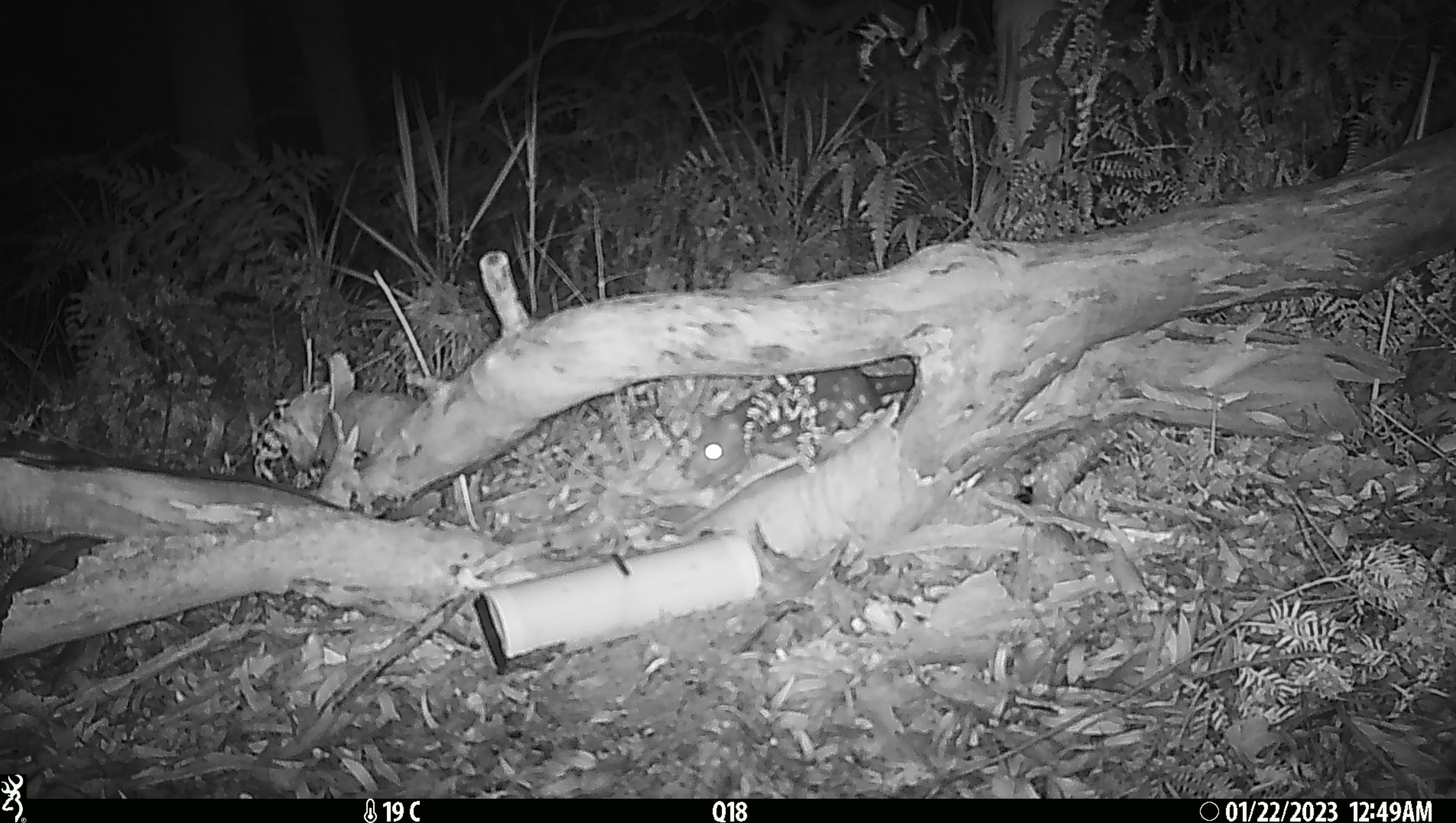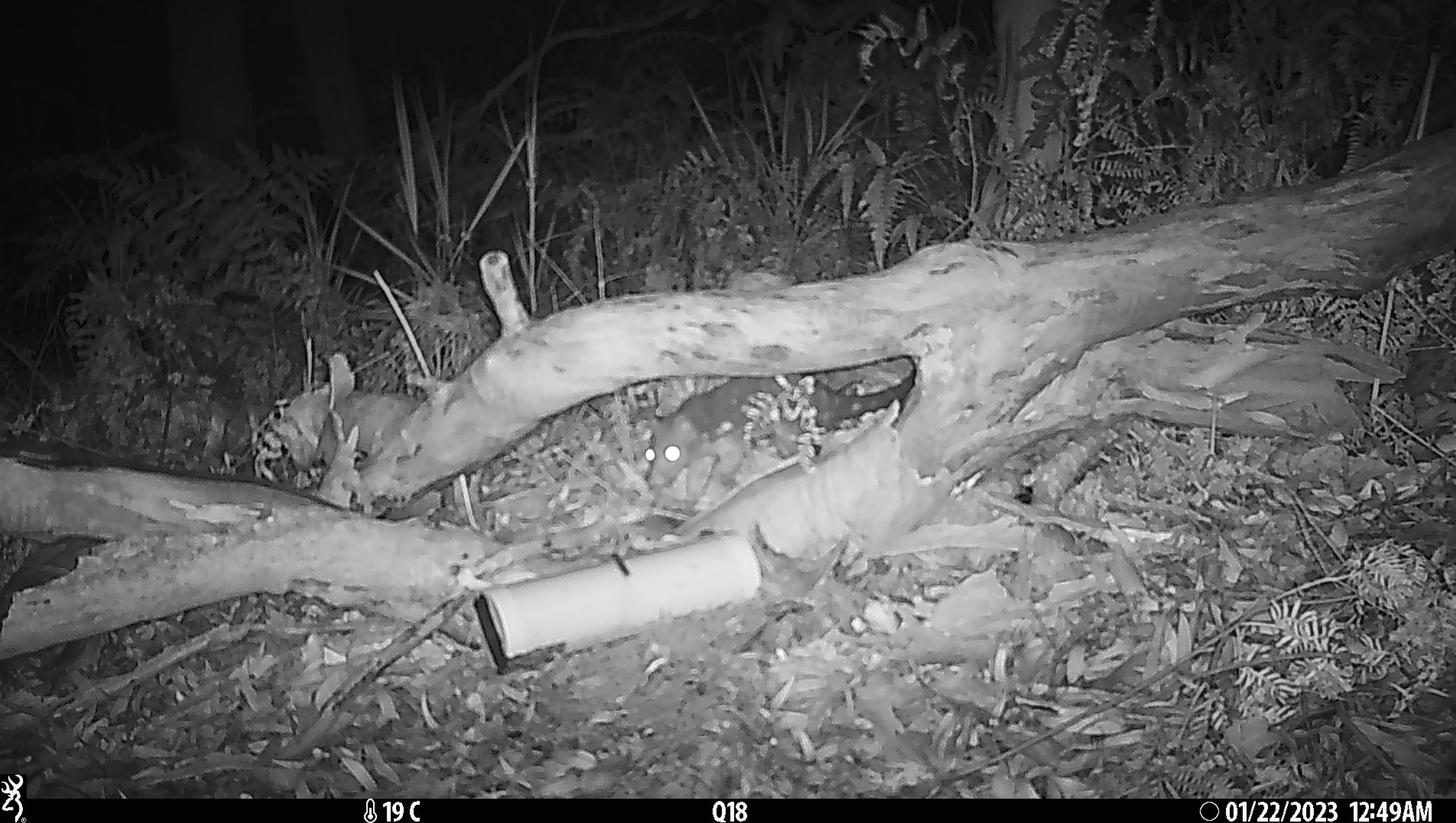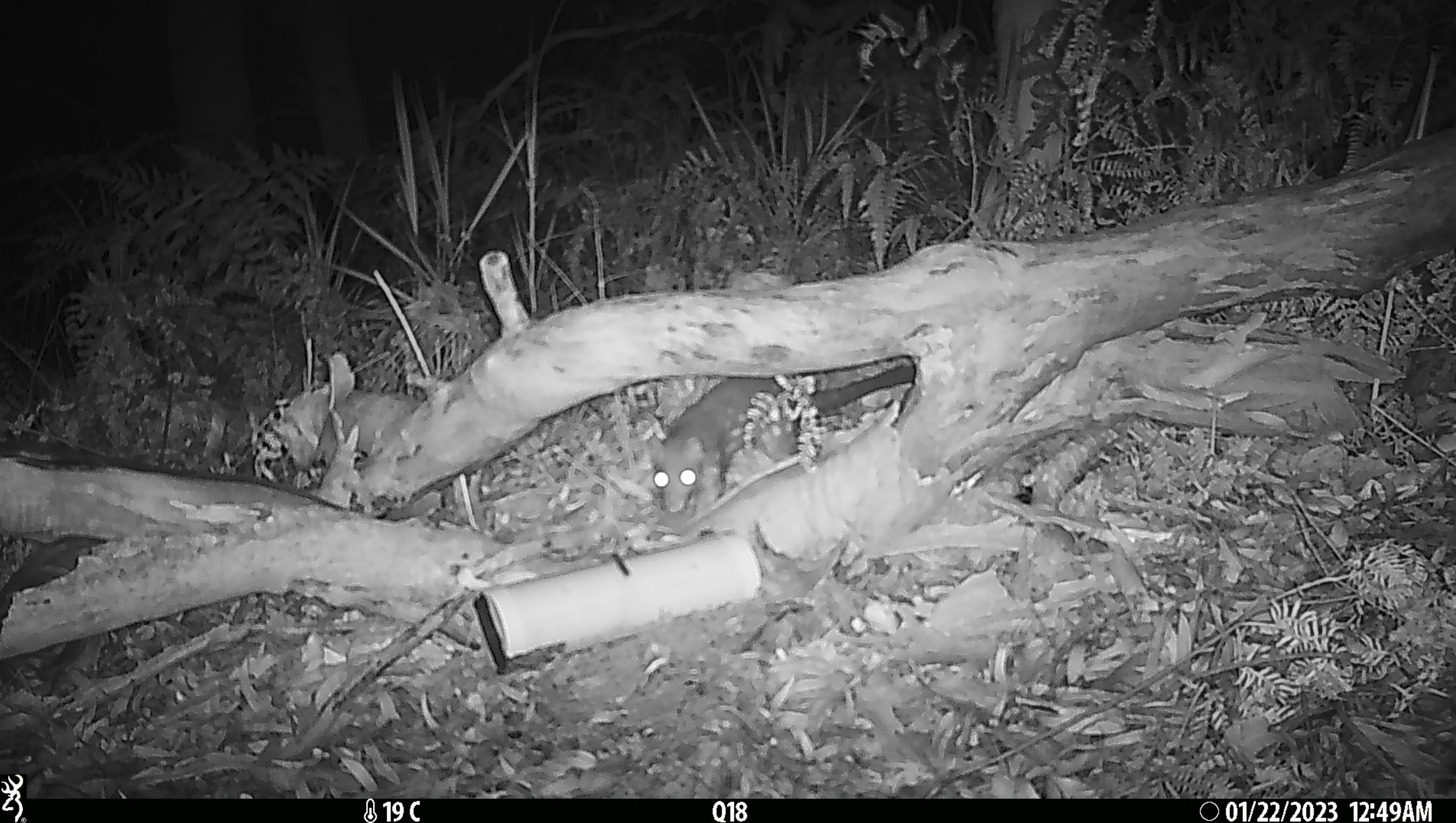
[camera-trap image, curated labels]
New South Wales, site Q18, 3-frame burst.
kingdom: Animalia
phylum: Chordata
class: Mammalia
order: Dasyuromorphia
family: Dasyuridae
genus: Dasyurus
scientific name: Dasyurus maculatus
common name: spotted-tailed quoll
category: quoll